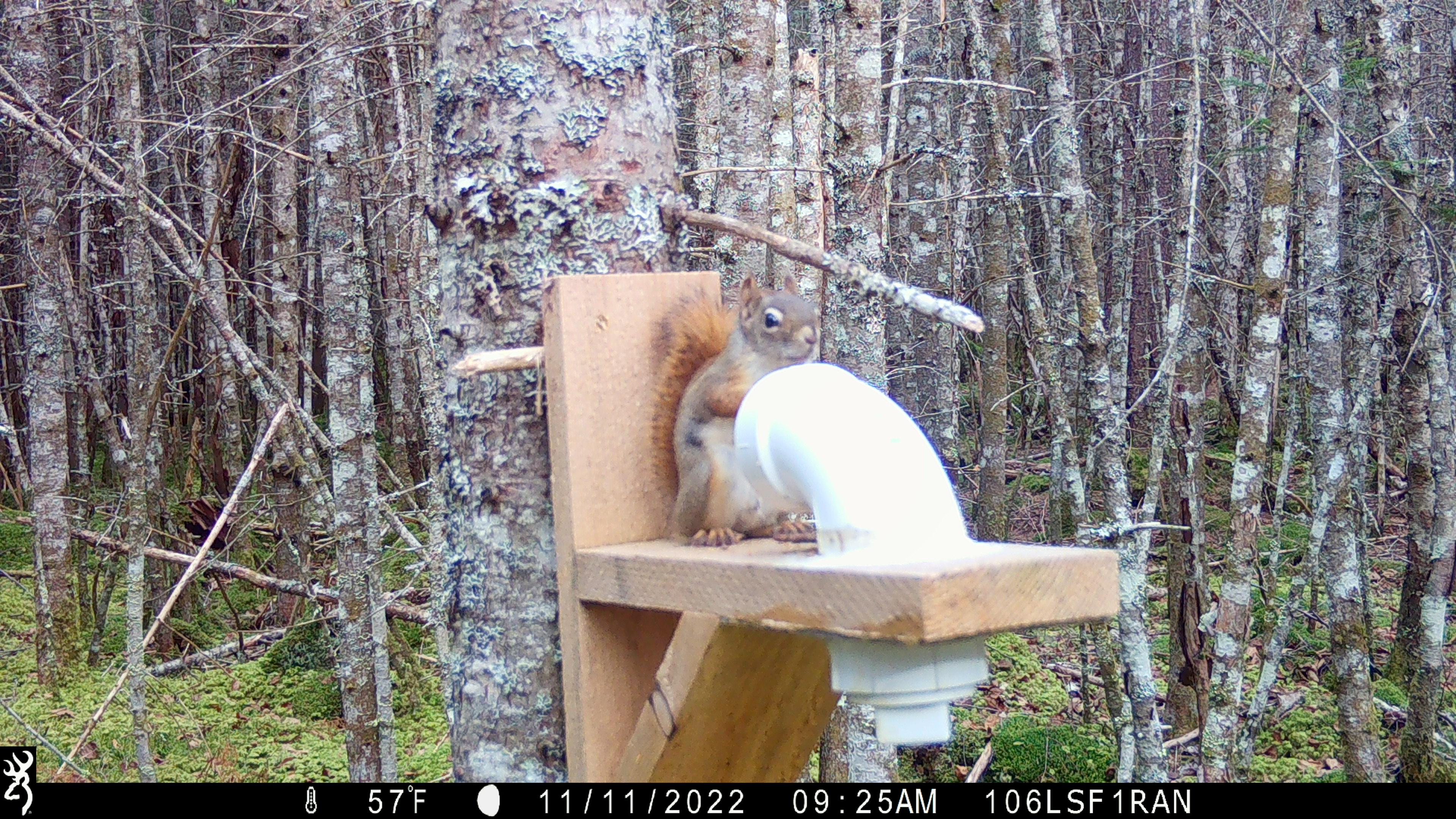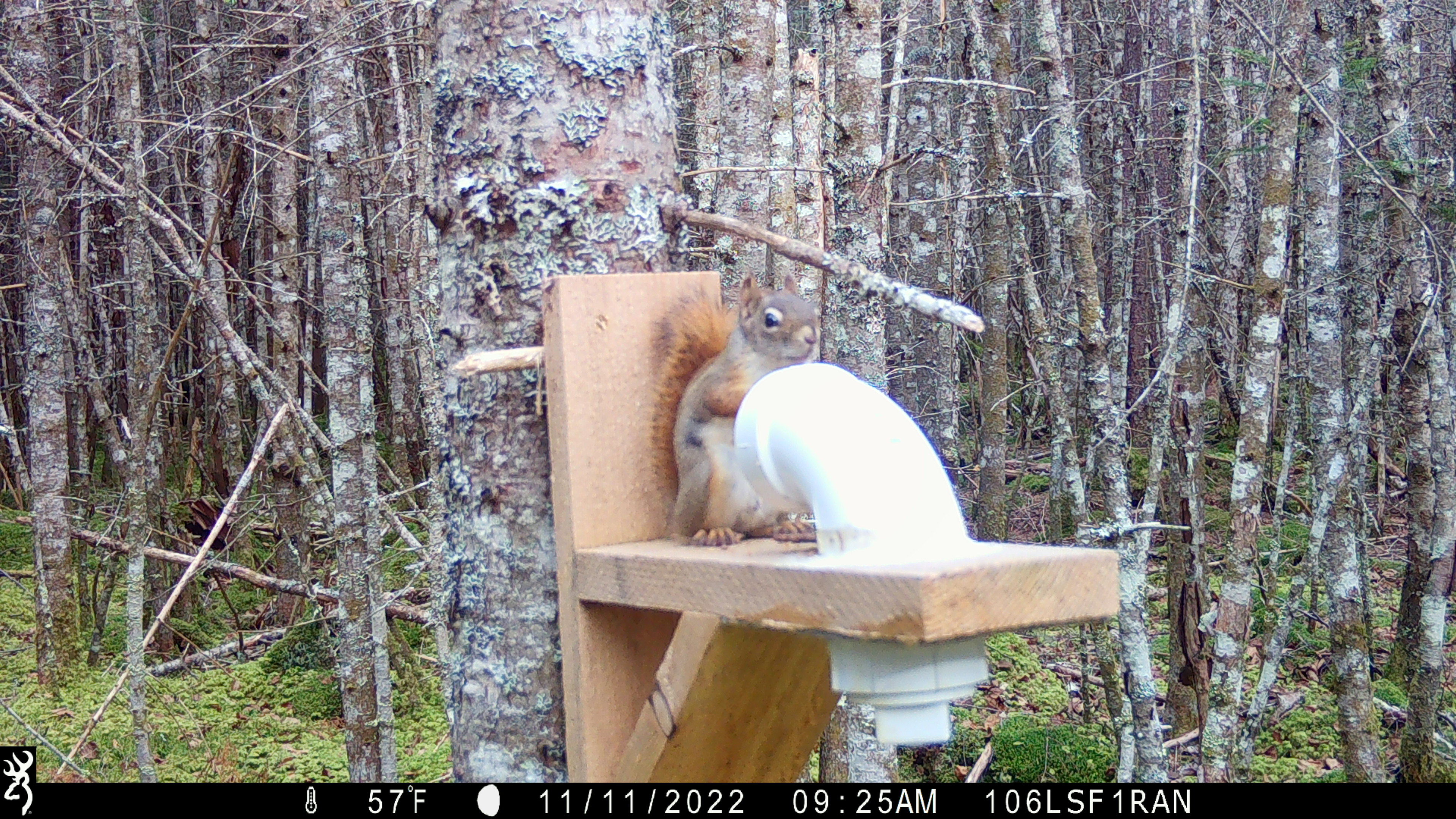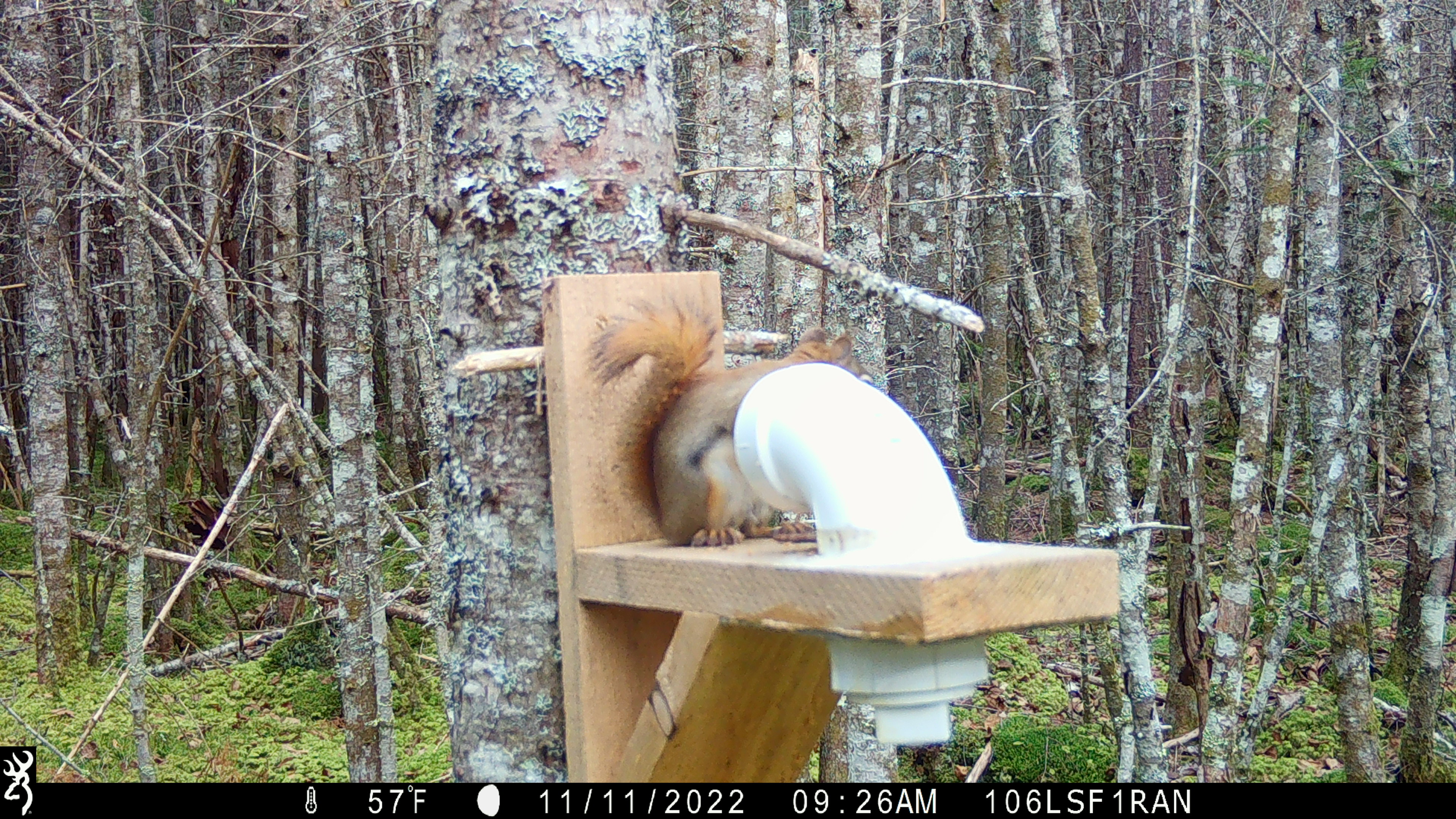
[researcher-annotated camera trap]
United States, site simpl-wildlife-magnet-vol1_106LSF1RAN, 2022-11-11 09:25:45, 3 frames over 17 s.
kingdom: Animalia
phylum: Chordata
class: Mammalia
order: Rodentia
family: Sciuridae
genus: Tamiasciurus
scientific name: Tamiasciurus hudsonicus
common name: red squirrel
Red squirrel (Tamiasciurus hudsonicus).